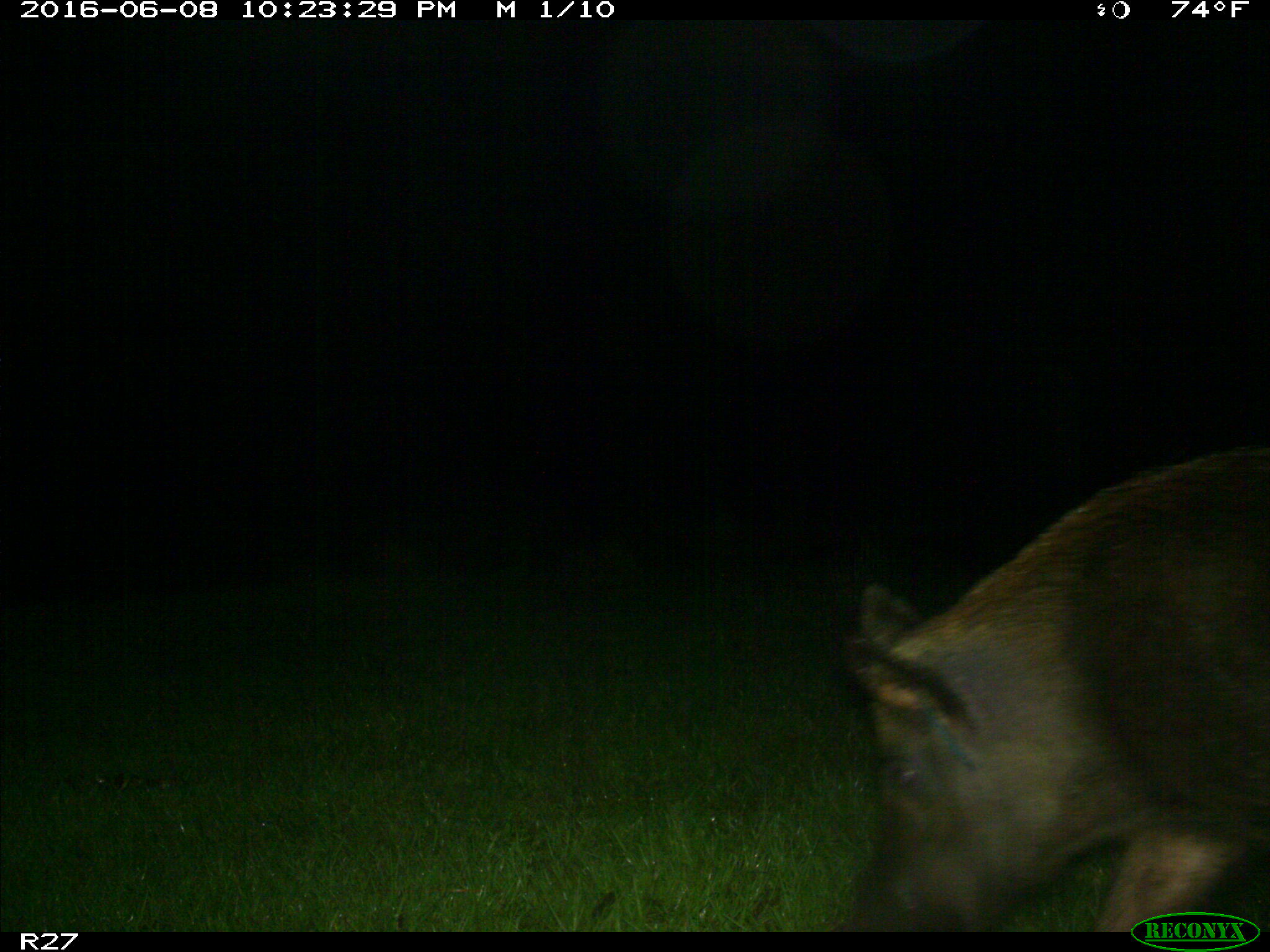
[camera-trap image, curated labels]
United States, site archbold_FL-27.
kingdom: Animalia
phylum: Chordata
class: Mammalia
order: Artiodactyla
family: Suidae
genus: Sus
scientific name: Sus scrofa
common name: wild boar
Sus scrofa (wild boar).